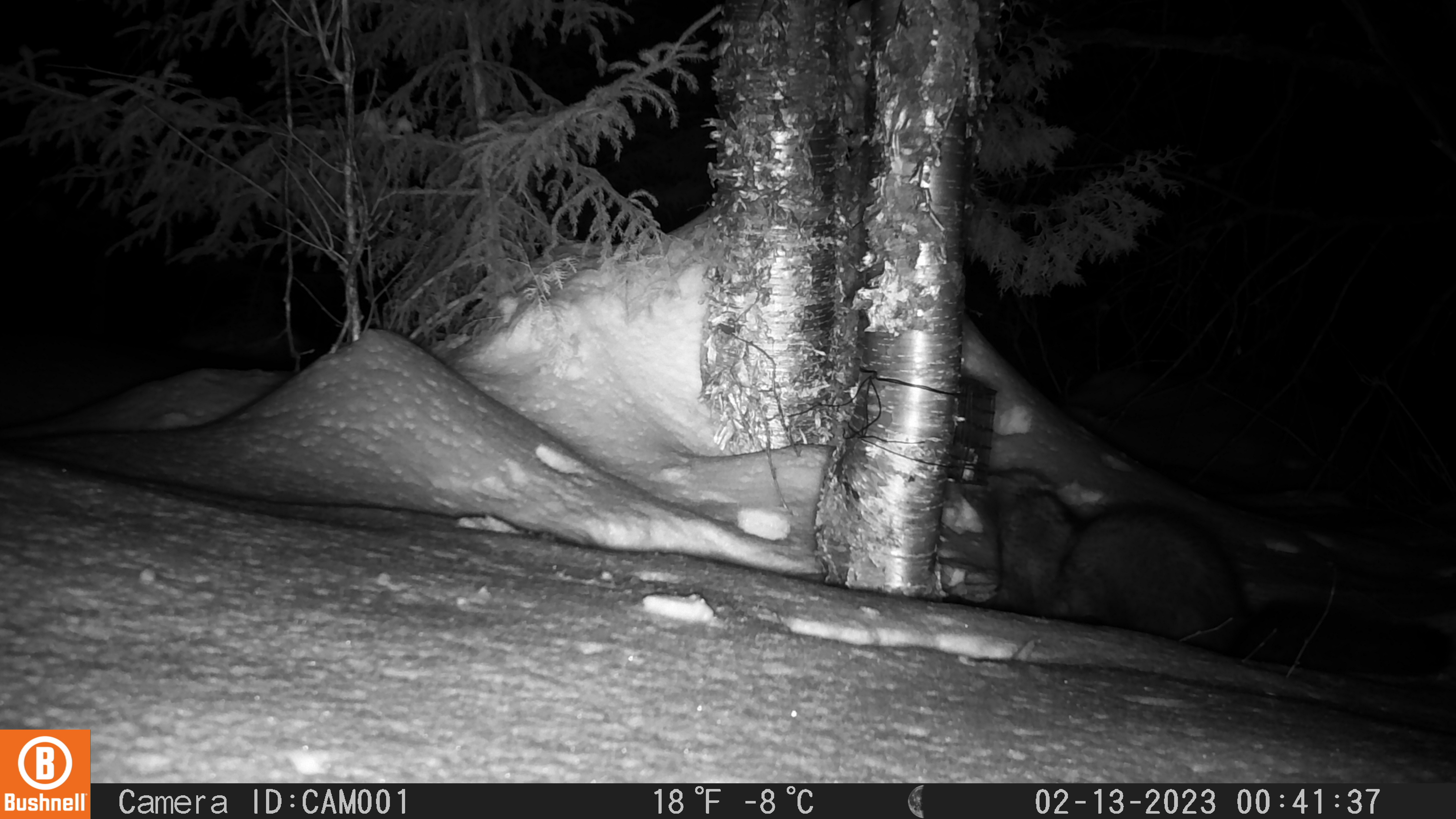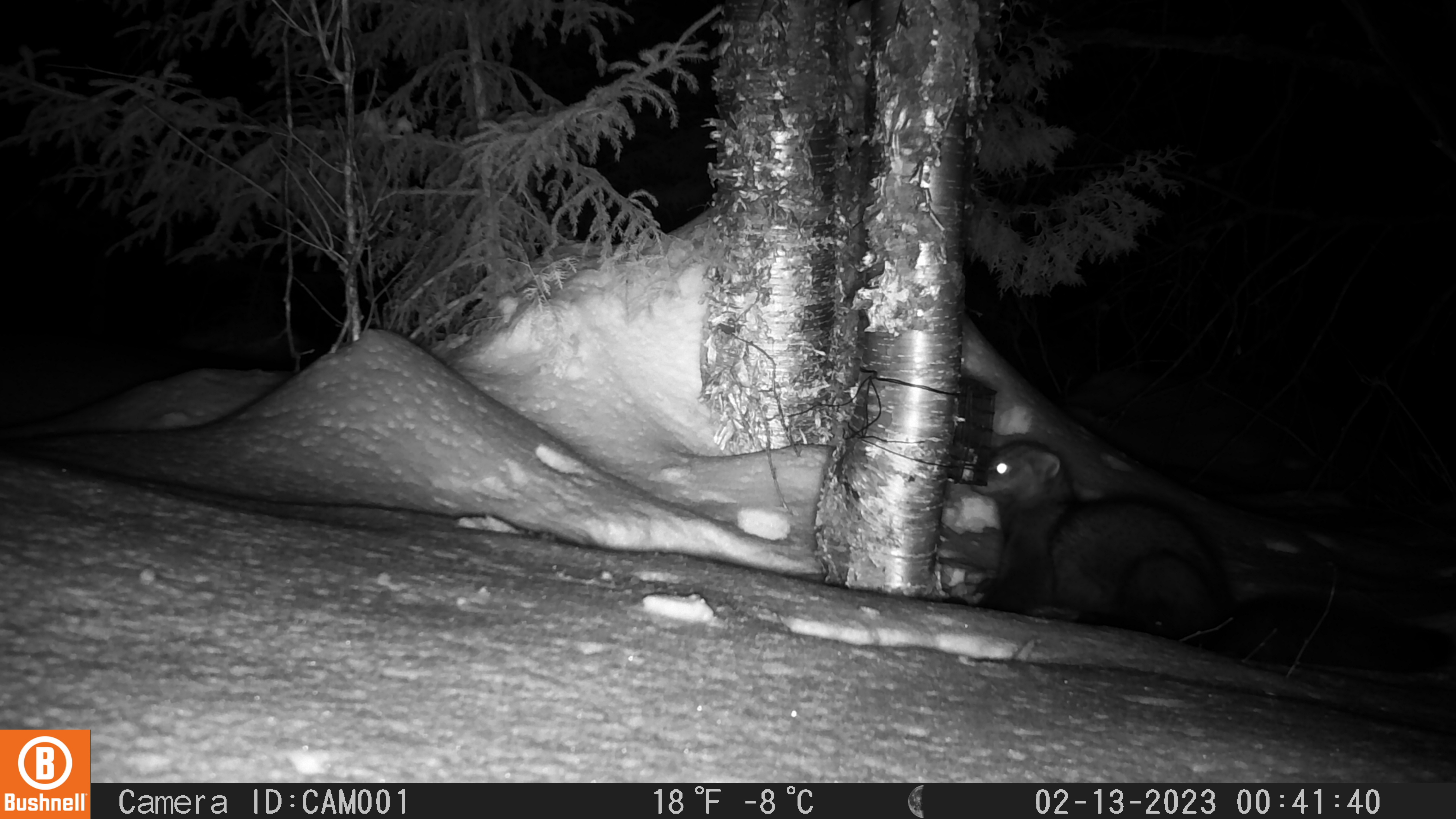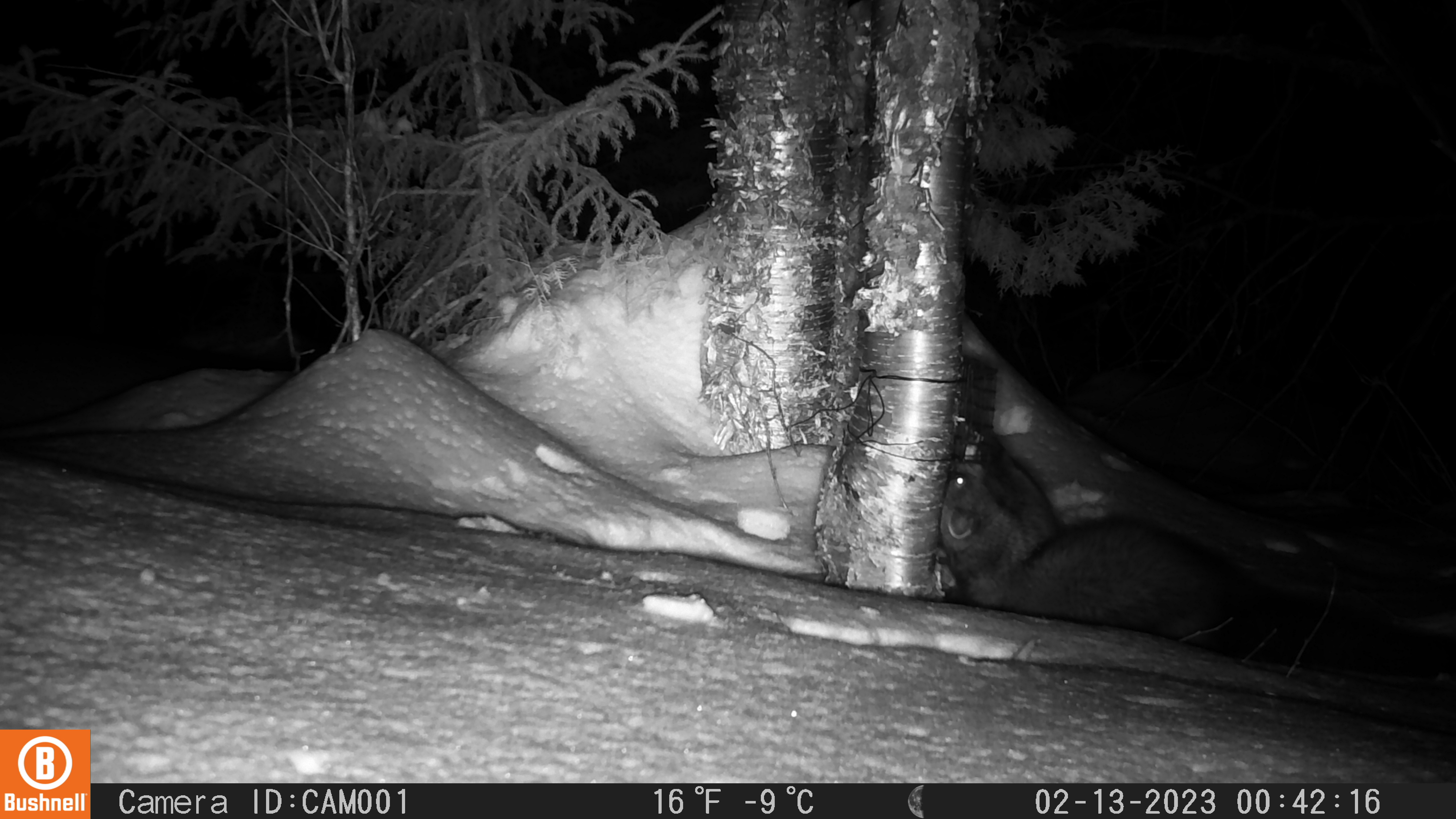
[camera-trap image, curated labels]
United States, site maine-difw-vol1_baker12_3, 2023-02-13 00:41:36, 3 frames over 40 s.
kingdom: Animalia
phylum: Chordata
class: Mammalia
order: Carnivora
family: Mustelidae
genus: Pekania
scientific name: Pekania pennanti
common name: fisher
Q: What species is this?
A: Fisher (Pekania pennanti).